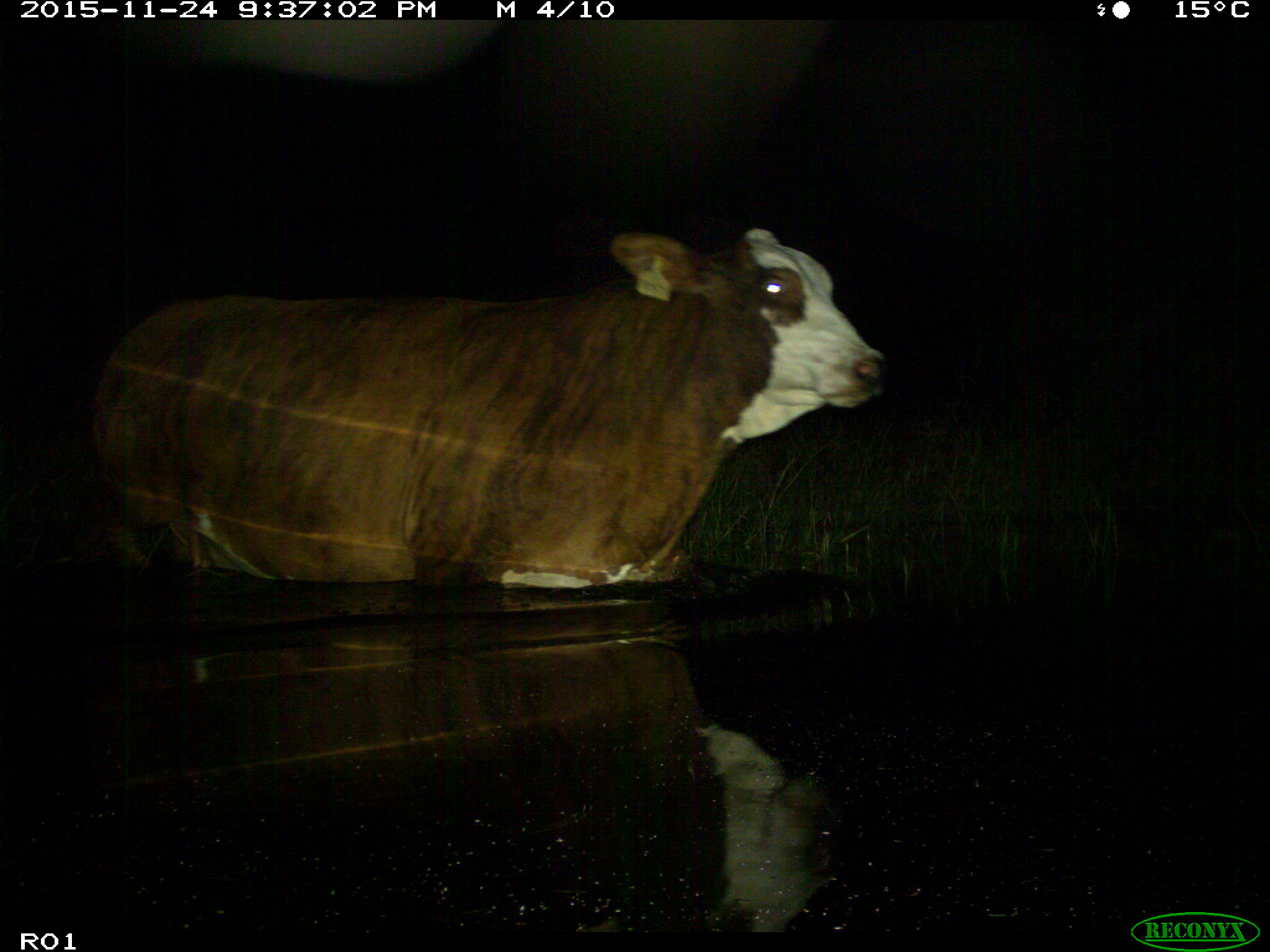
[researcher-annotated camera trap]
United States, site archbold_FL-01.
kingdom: Animalia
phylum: Chordata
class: Mammalia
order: Artiodactyla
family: Bovidae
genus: Bos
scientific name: Bos taurus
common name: domestic cow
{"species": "Bos taurus (domestic cow)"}